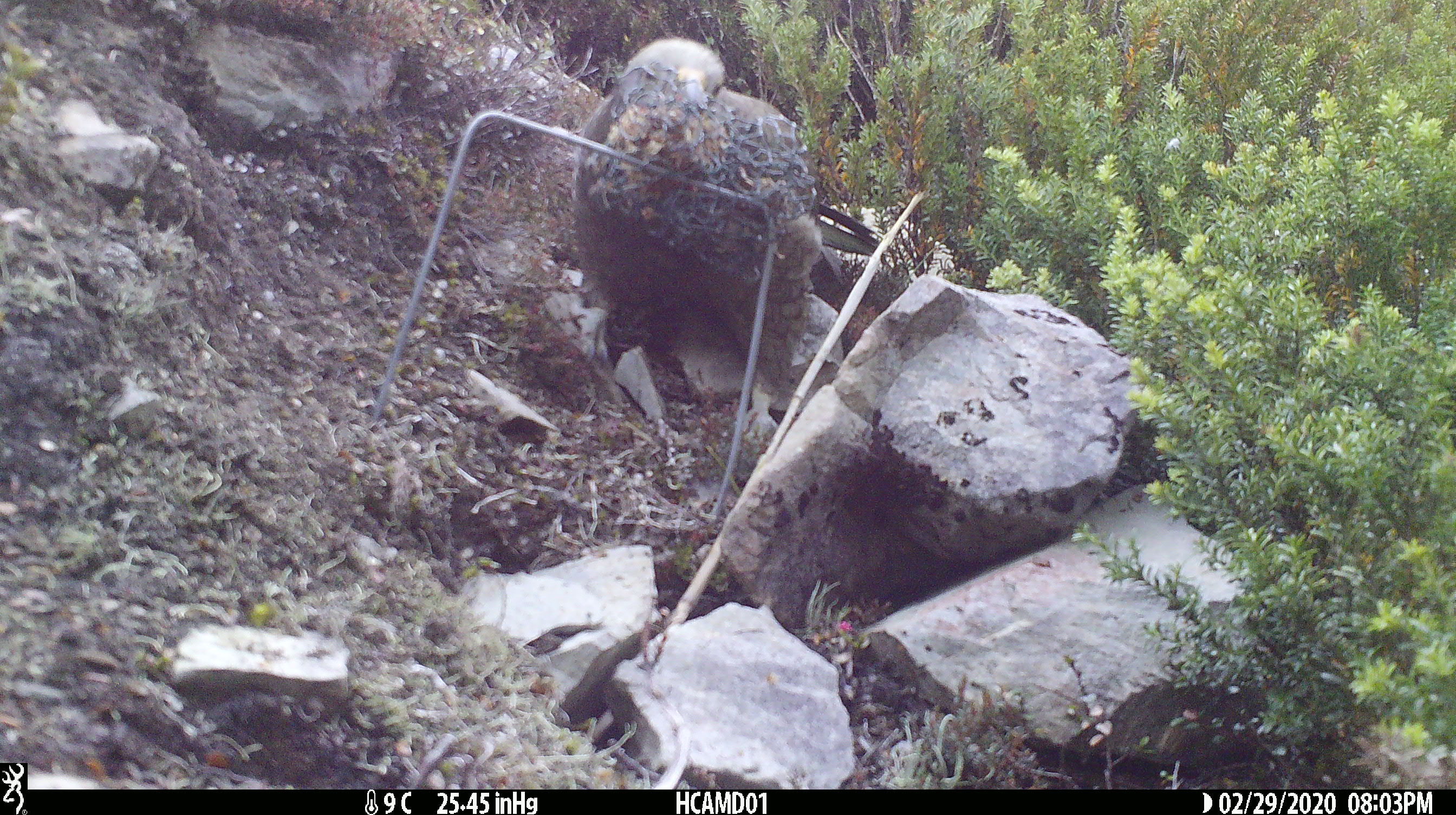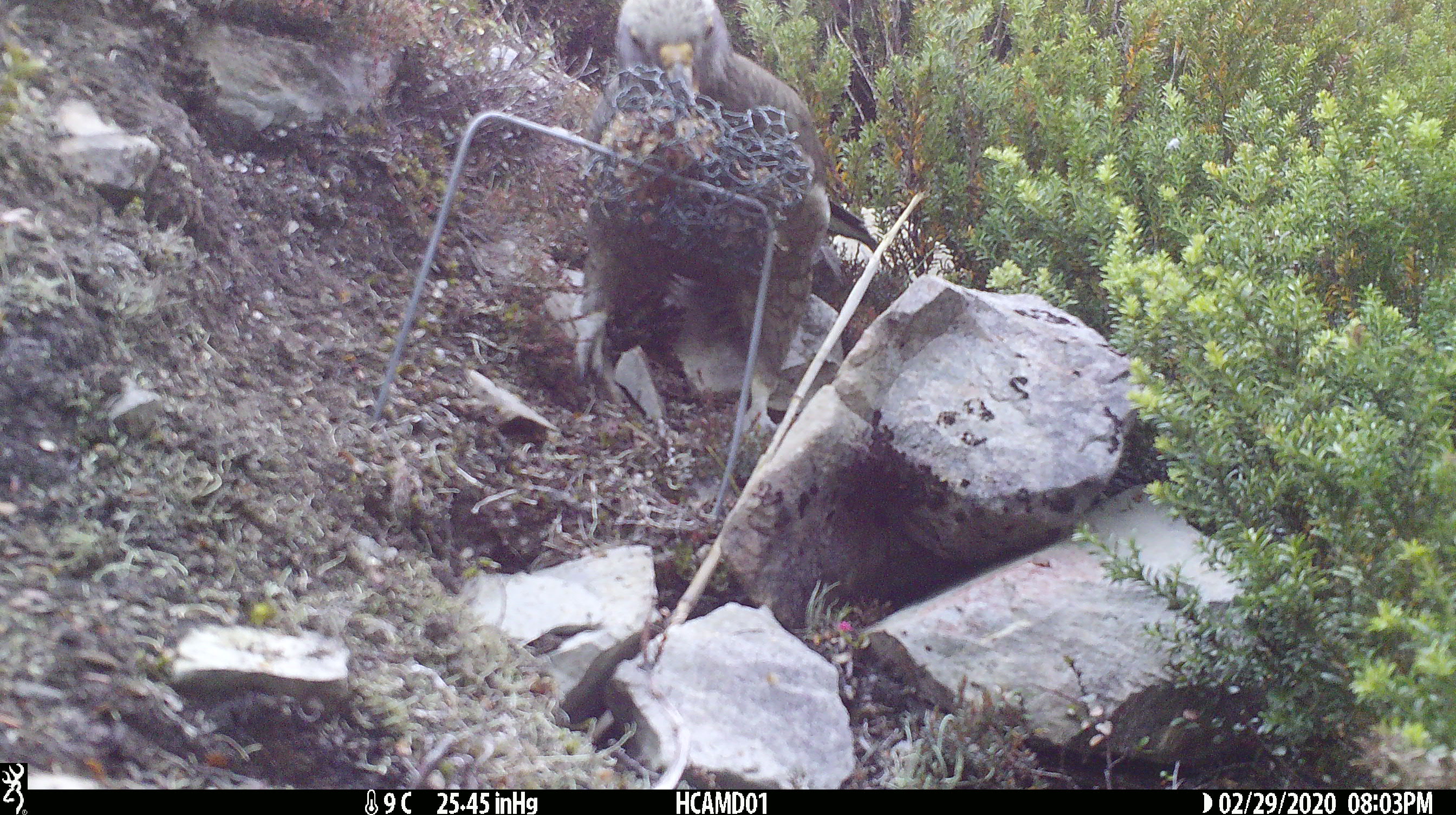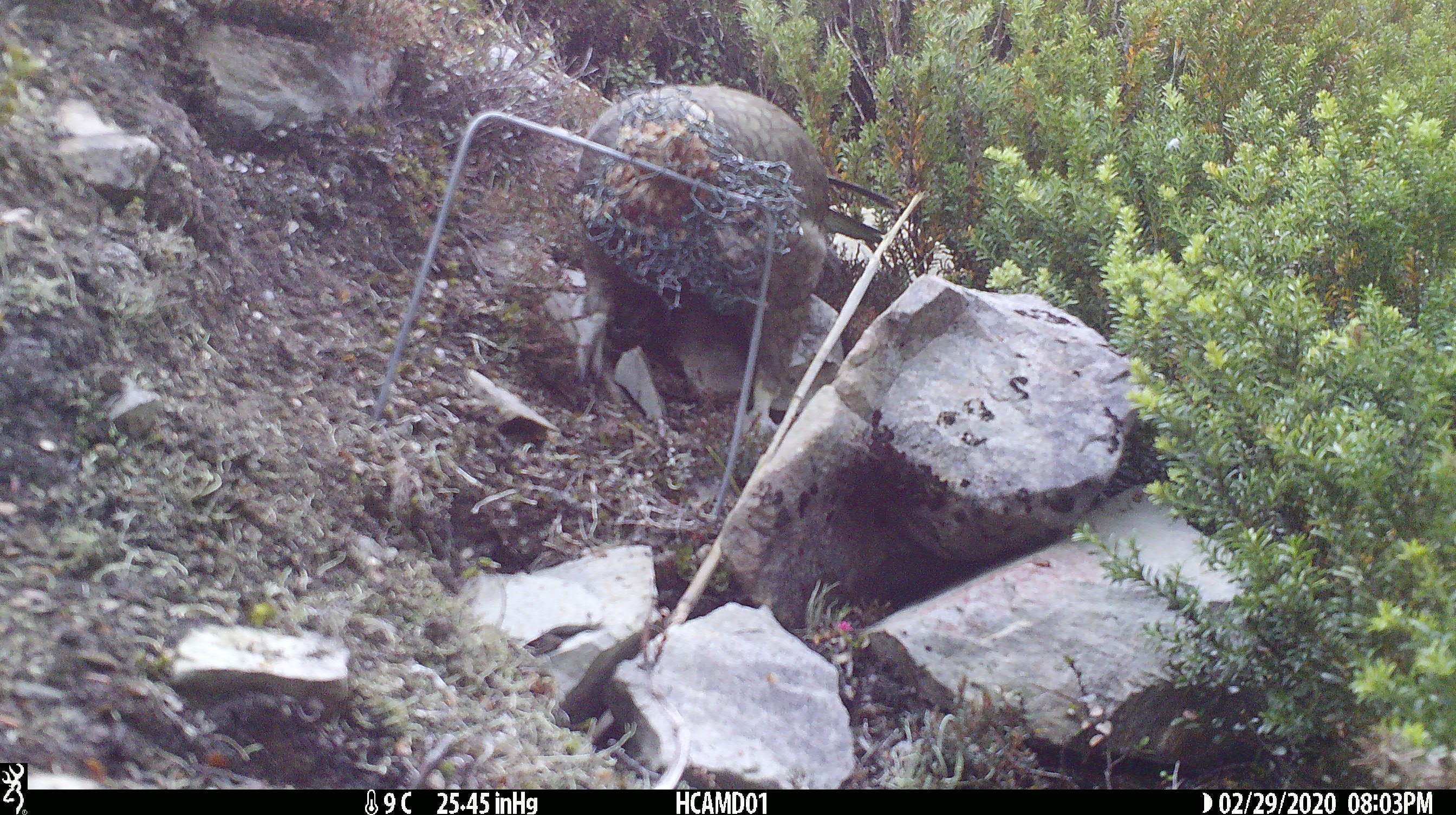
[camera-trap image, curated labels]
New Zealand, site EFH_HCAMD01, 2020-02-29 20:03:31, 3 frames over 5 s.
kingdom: Animalia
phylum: Chordata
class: Aves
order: Psittaciformes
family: Strigopidae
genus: Nestor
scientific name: Nestor notabilis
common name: kea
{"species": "kea (Nestor notabilis)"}